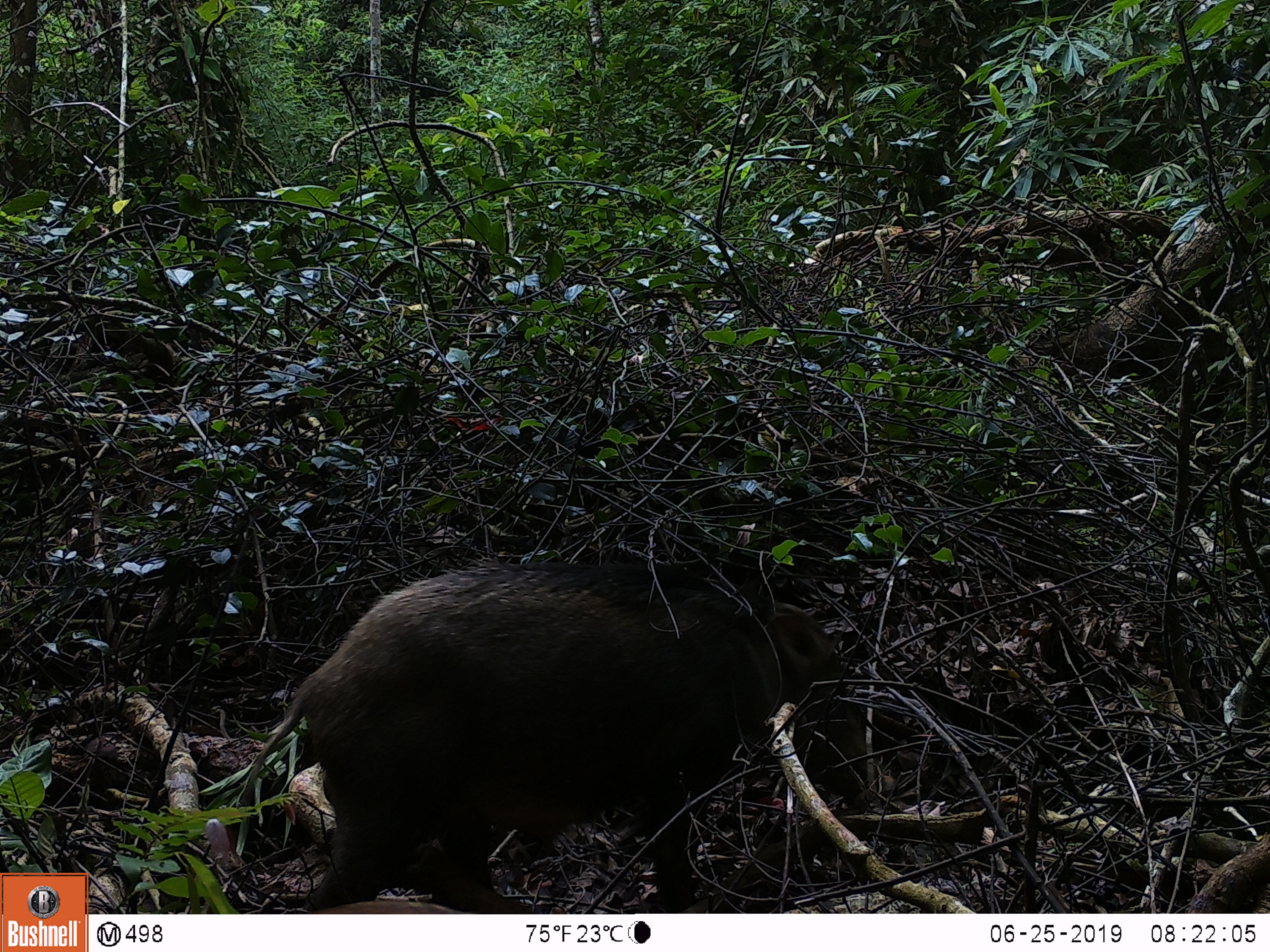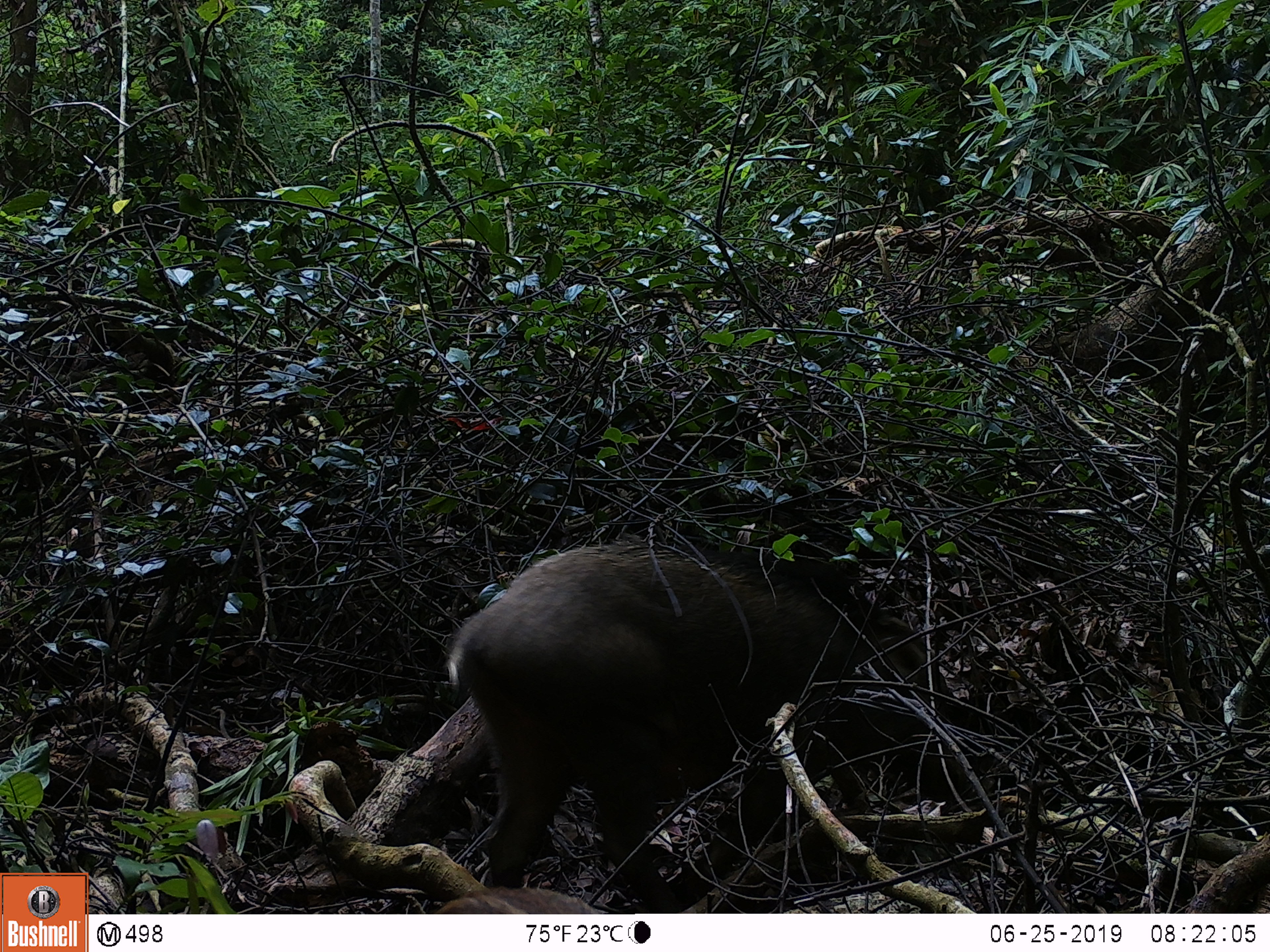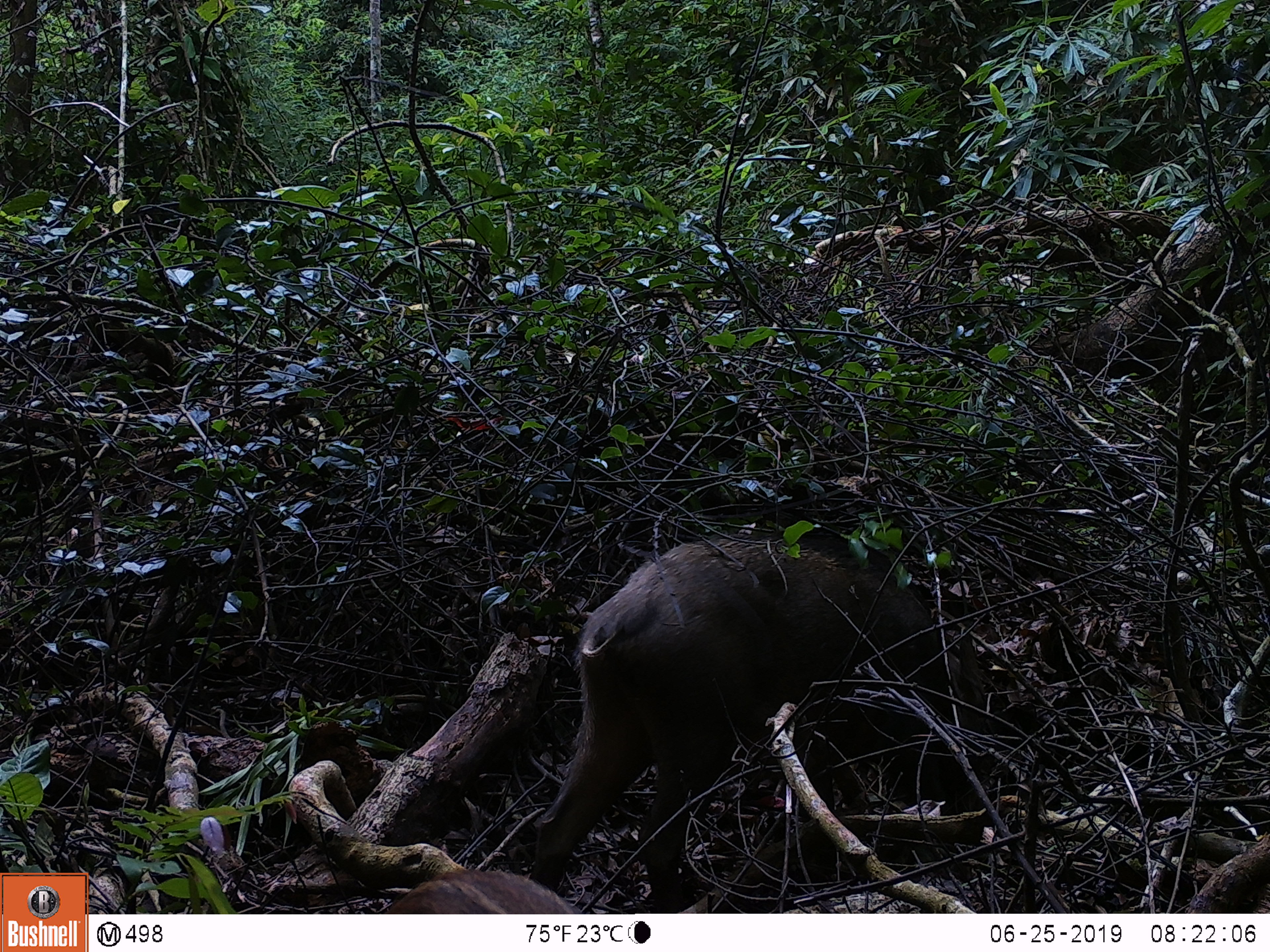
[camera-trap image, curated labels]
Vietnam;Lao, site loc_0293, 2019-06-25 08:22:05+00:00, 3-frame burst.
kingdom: Animalia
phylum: Chordata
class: Mammalia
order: Artiodactyla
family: Suidae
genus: Sus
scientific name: Sus scrofa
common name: eurasian wild pig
Eurasian wild pig (Sus scrofa). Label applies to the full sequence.